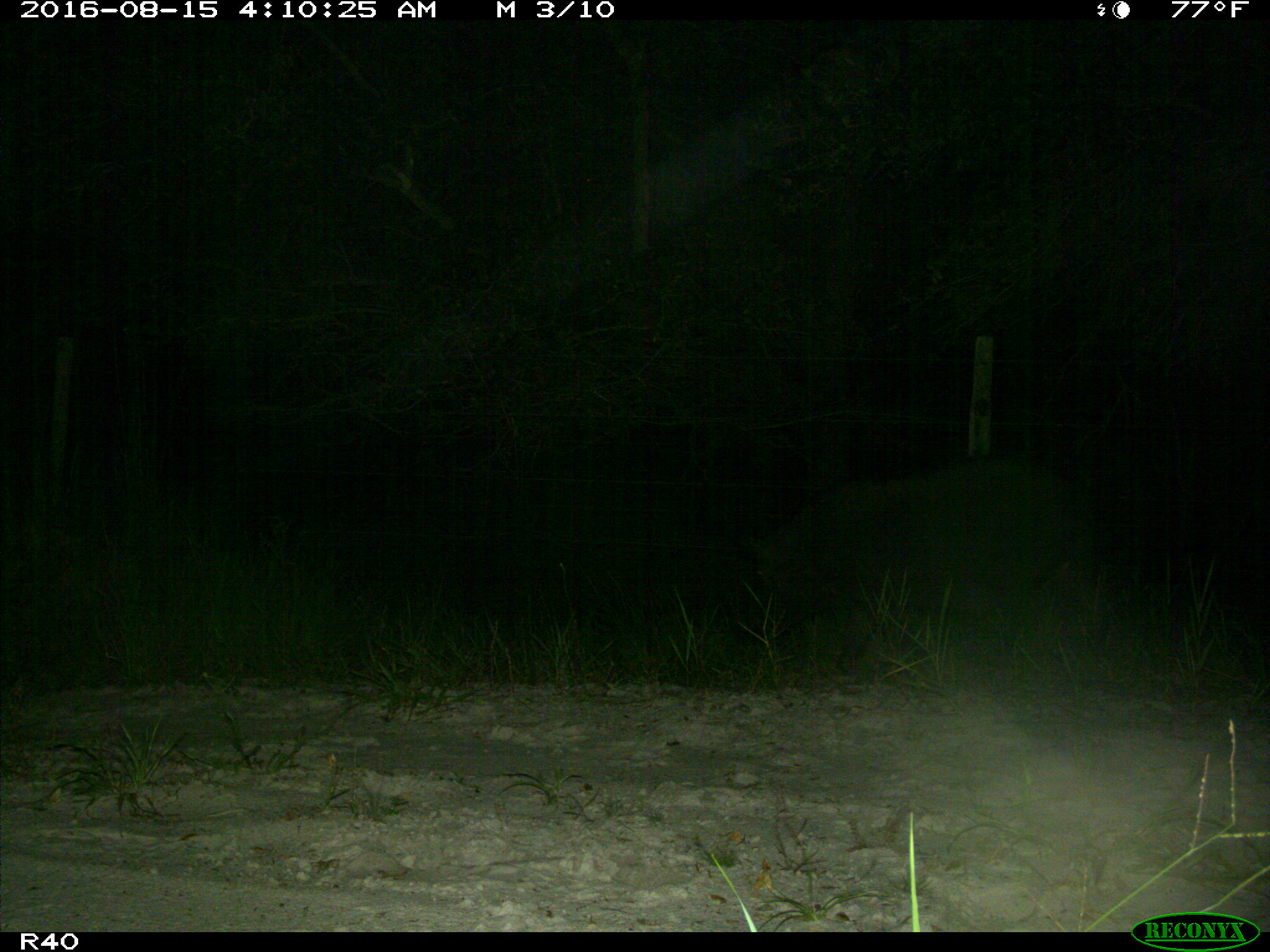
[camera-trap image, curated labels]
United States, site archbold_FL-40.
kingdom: Animalia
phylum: Chordata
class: Mammalia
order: Artiodactyla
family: Suidae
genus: Sus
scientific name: Sus scrofa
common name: wild boar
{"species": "Sus scrofa (wild boar)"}